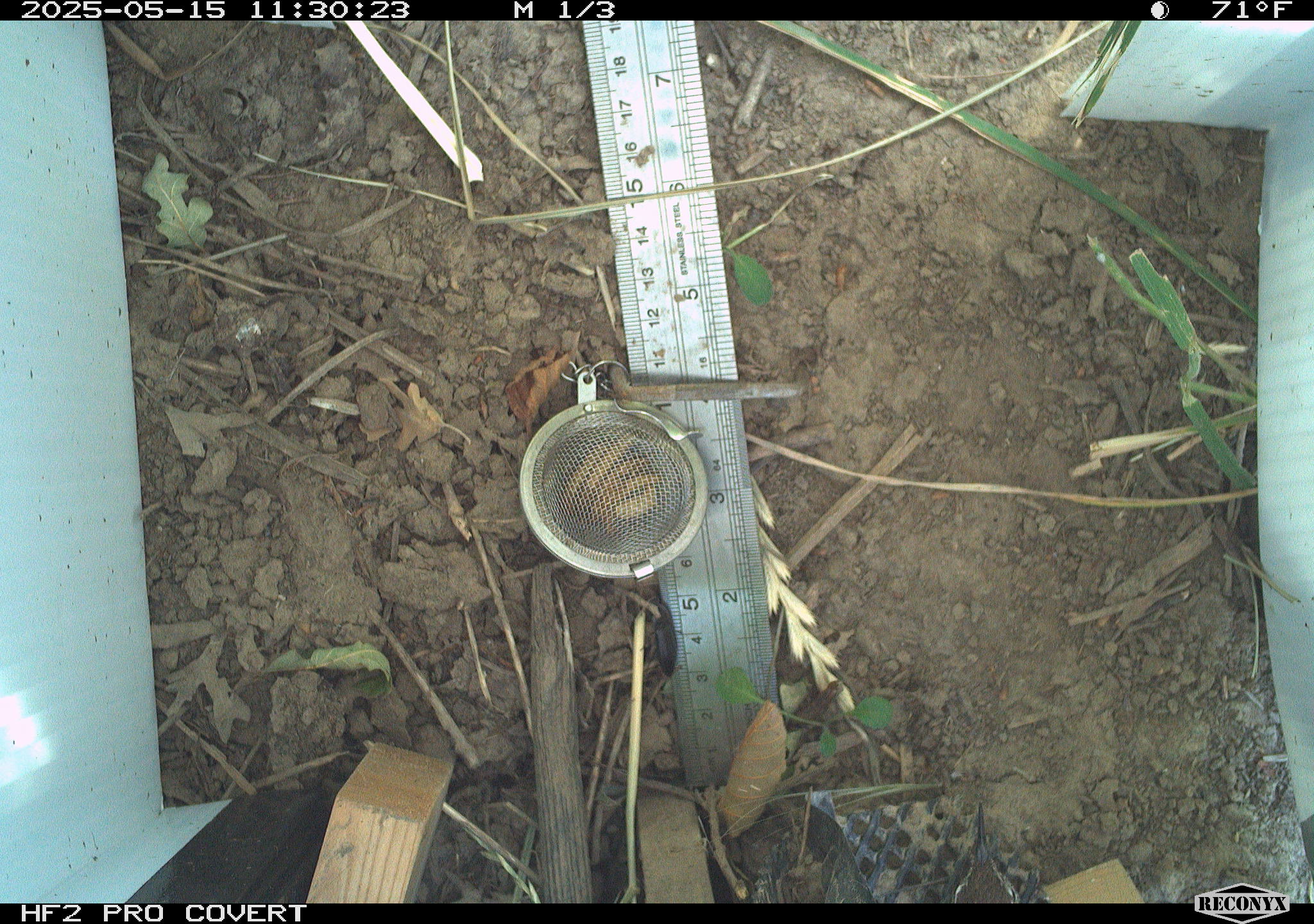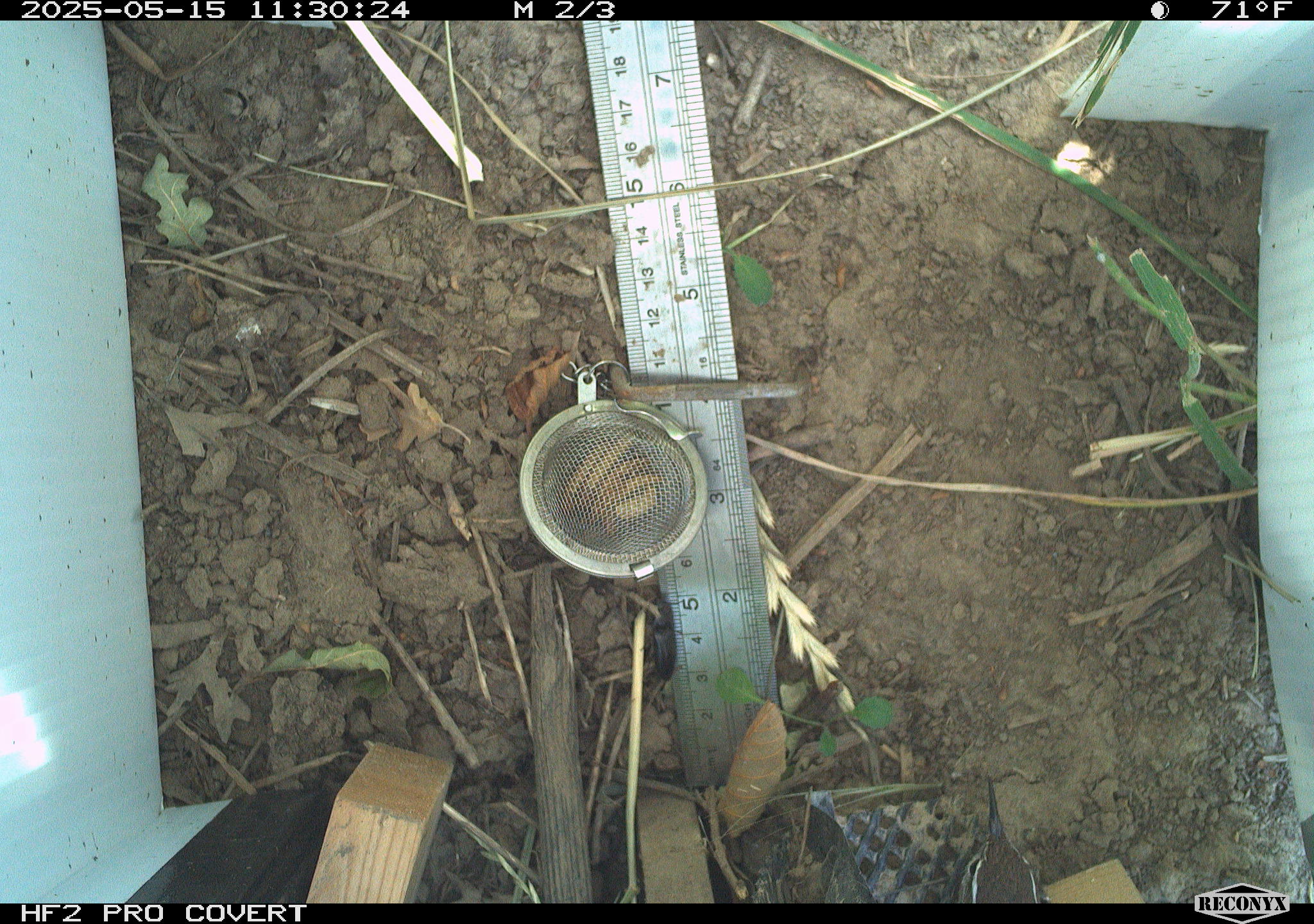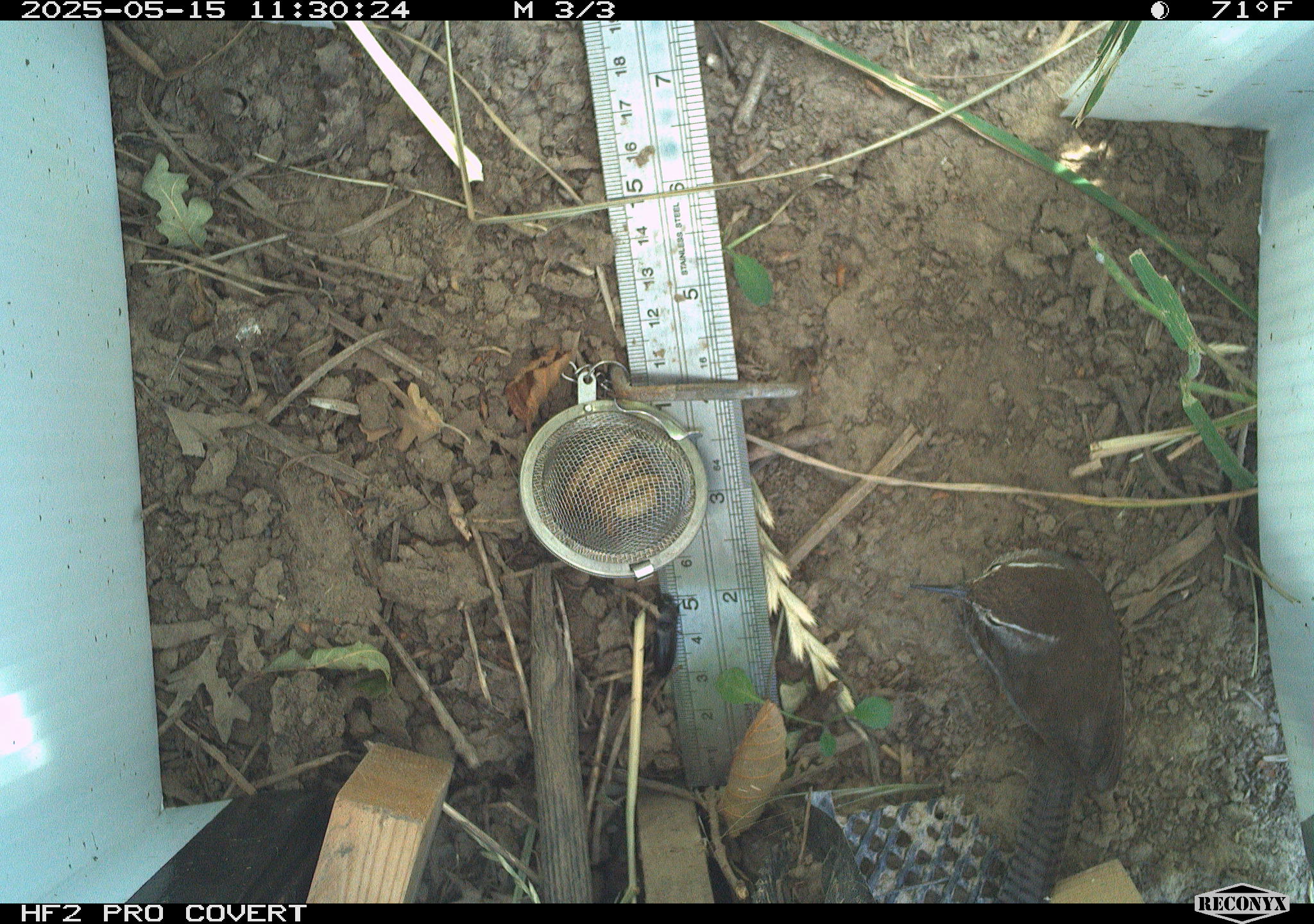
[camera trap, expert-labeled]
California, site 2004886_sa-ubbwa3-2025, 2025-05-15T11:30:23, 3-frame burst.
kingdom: Animalia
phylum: Chordata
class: Aves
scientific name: Aves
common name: bird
Bird (Aves).